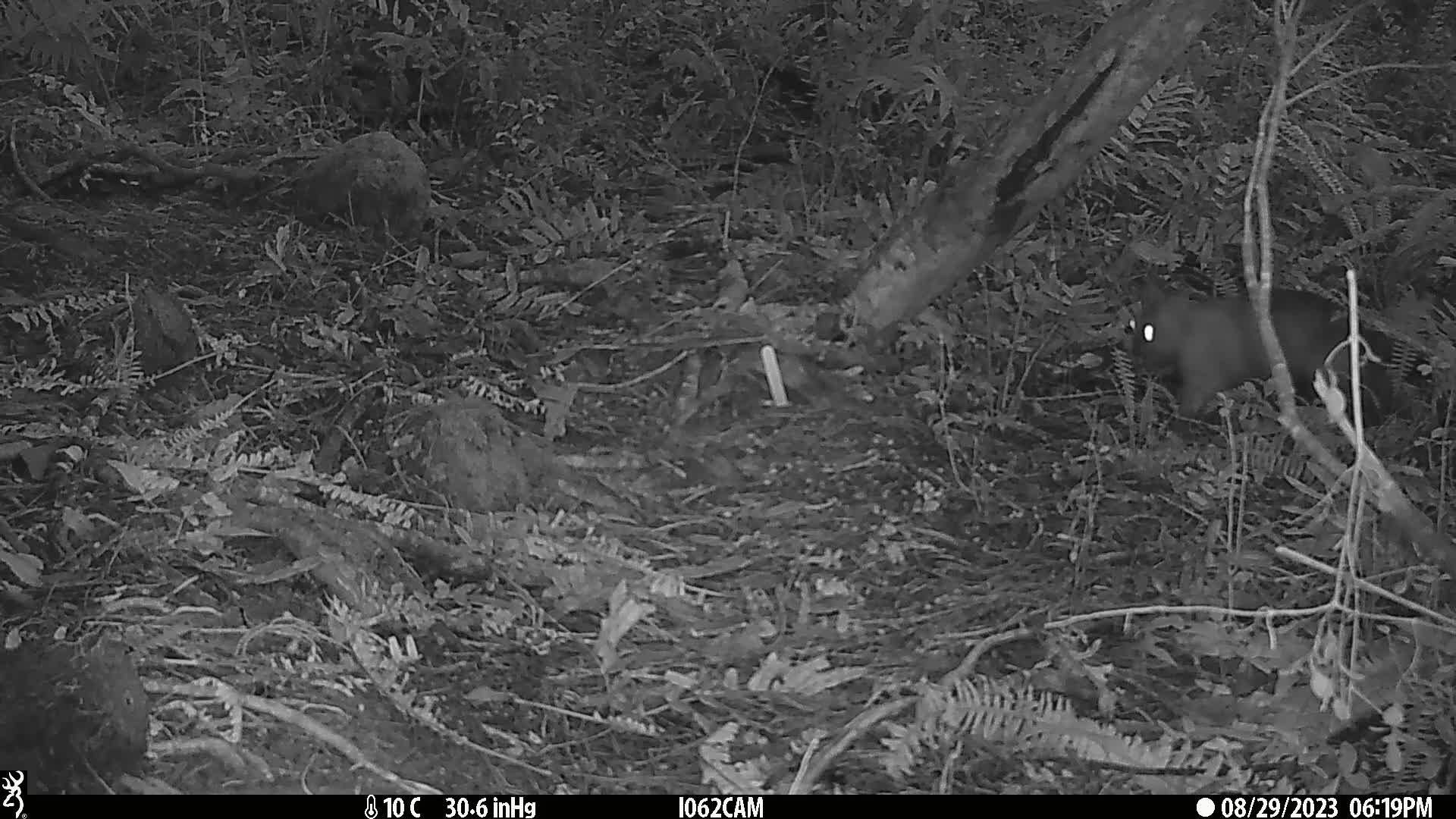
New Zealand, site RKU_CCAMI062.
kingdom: Animalia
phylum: Chordata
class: Mammalia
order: Diprotodontia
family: Phalangeridae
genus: Trichosurus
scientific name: Trichosurus vulpecula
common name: common brushtail possum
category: possum